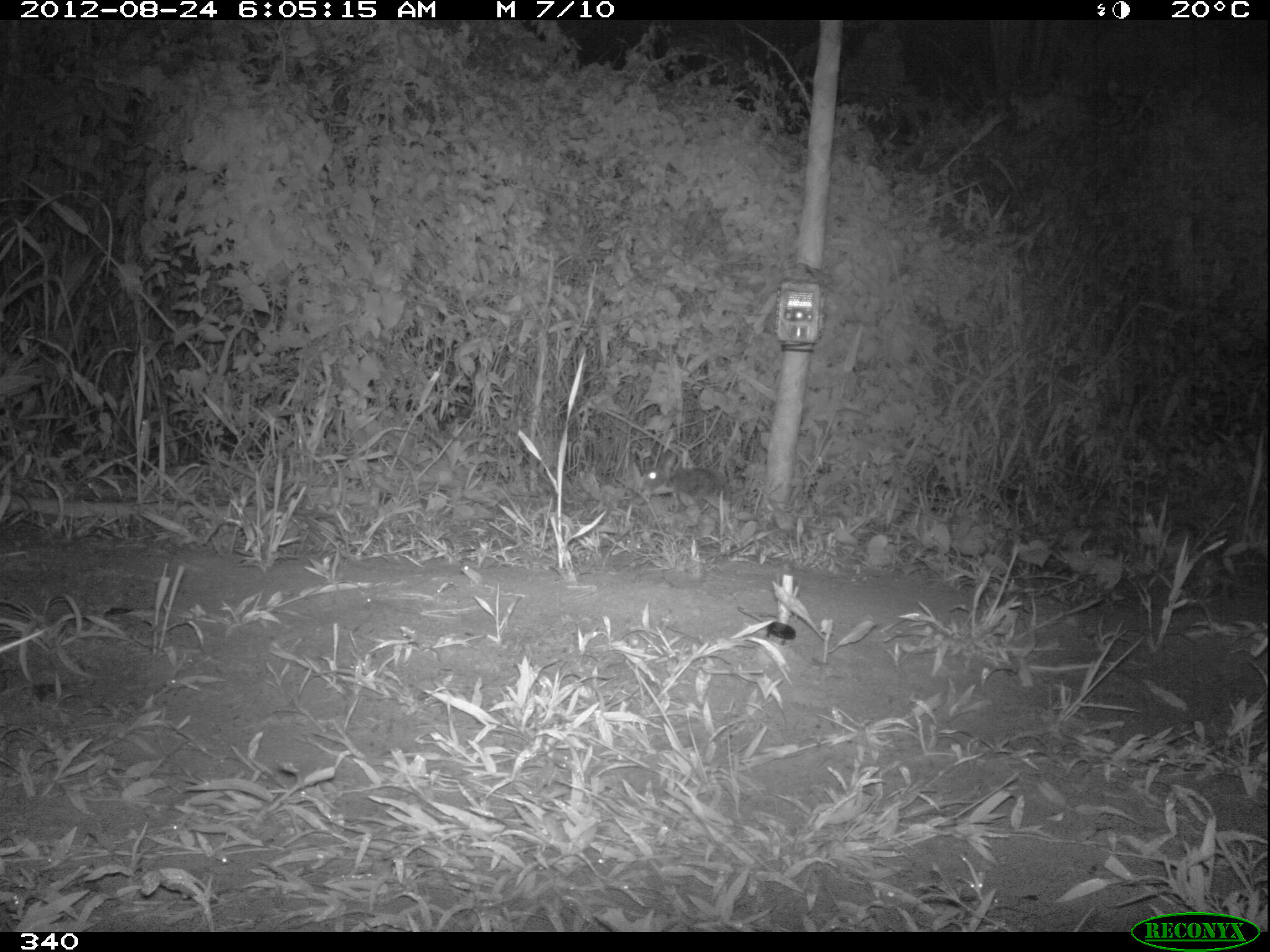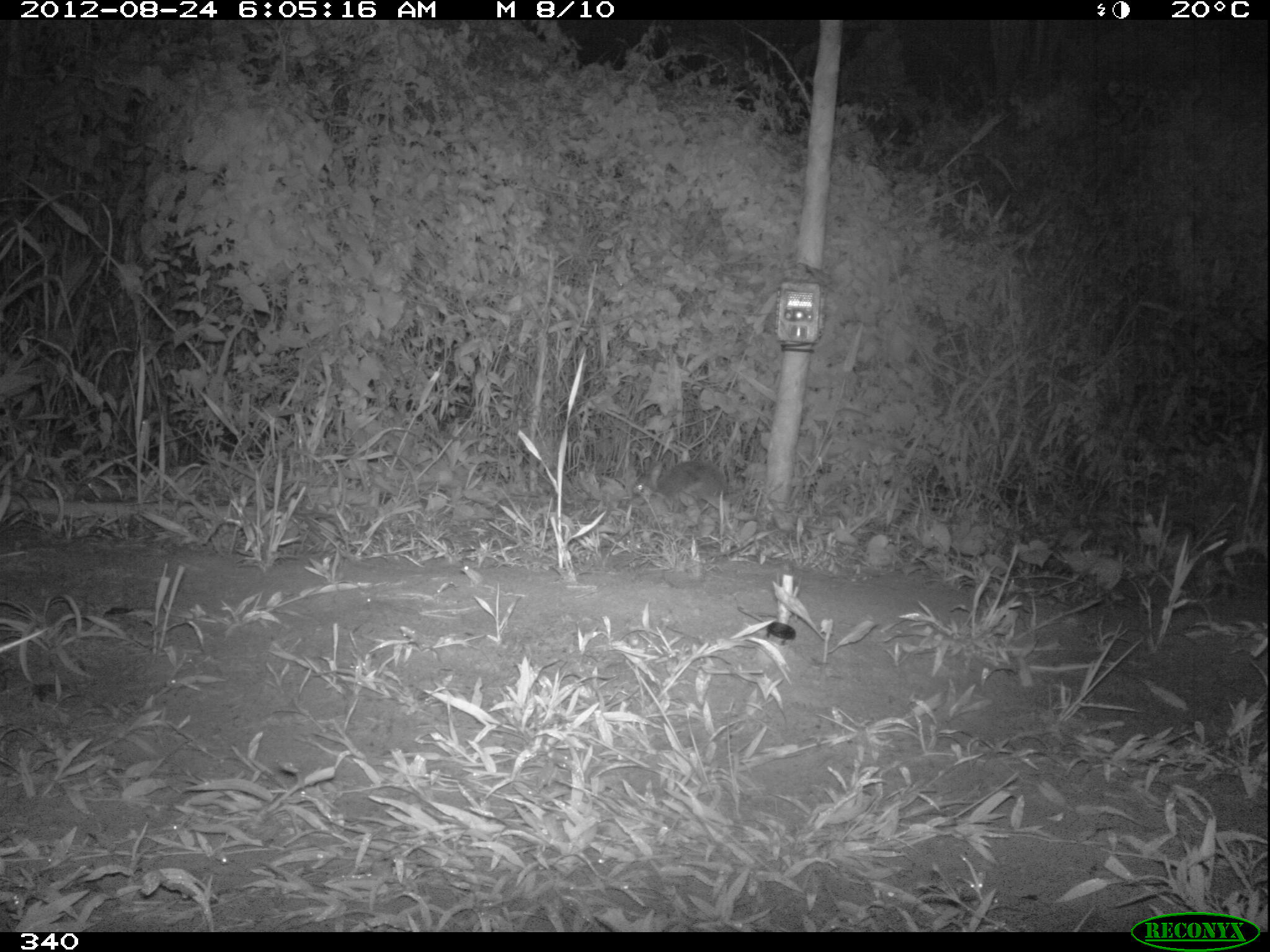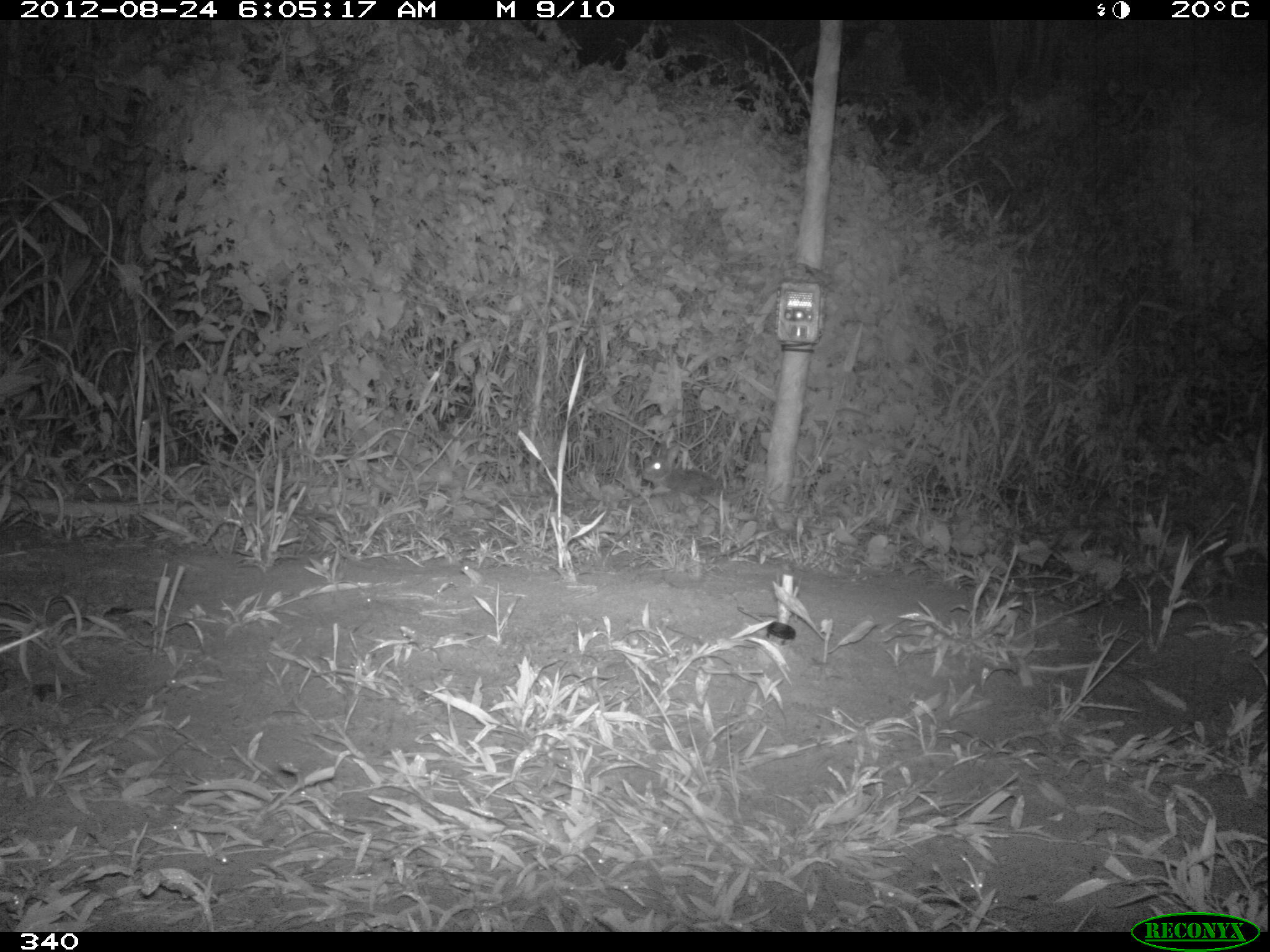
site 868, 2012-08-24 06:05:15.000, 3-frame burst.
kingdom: Animalia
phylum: Chordata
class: Mammalia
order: Lagomorpha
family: Leporidae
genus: Sylvilagus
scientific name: Sylvilagus brasiliensis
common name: tapeti